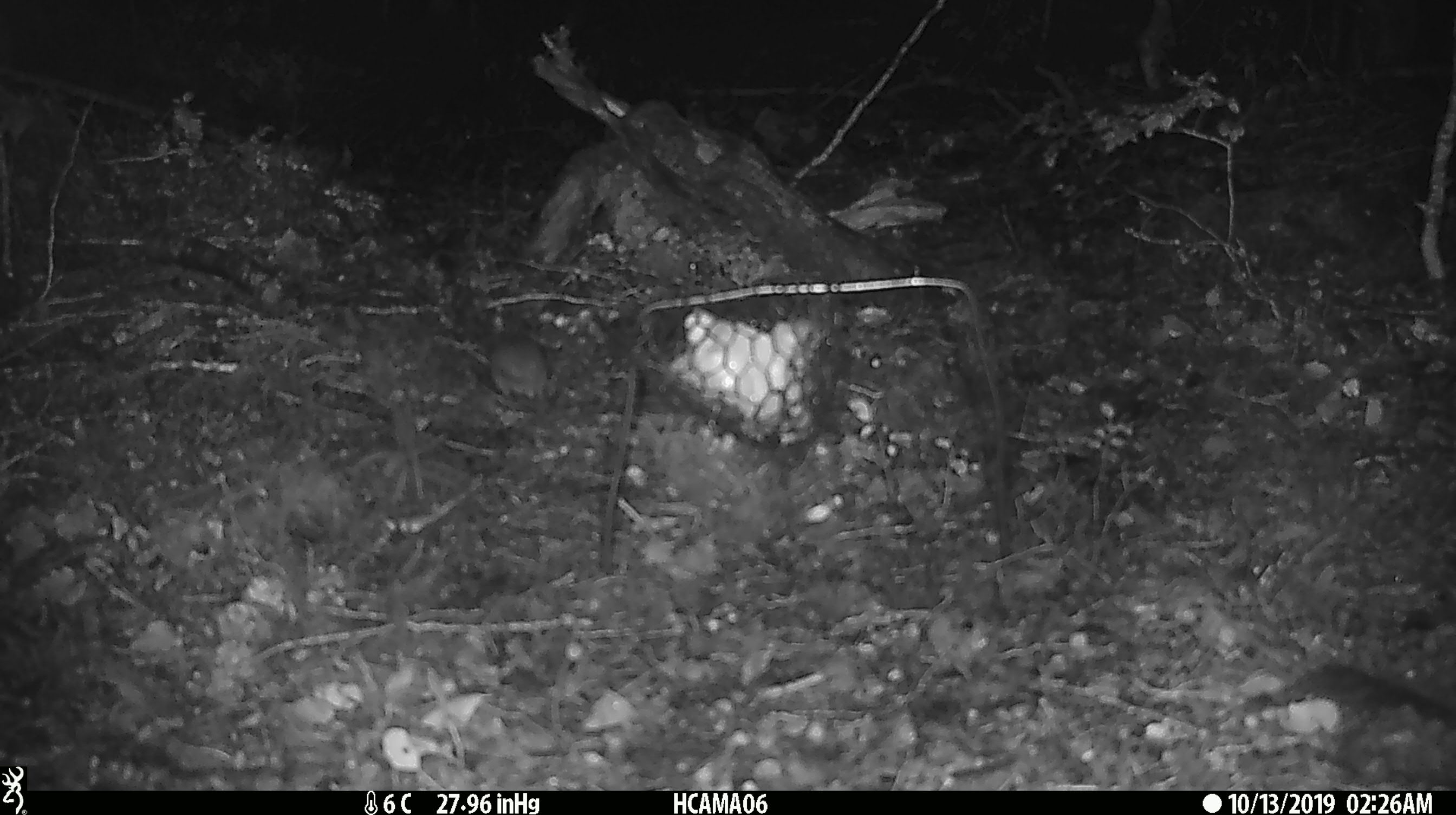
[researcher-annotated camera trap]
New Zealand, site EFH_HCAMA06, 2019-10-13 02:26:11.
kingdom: Animalia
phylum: Chordata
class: Mammalia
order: Rodentia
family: Muridae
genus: Mus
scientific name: Mus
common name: mouse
Mouse (Mus).